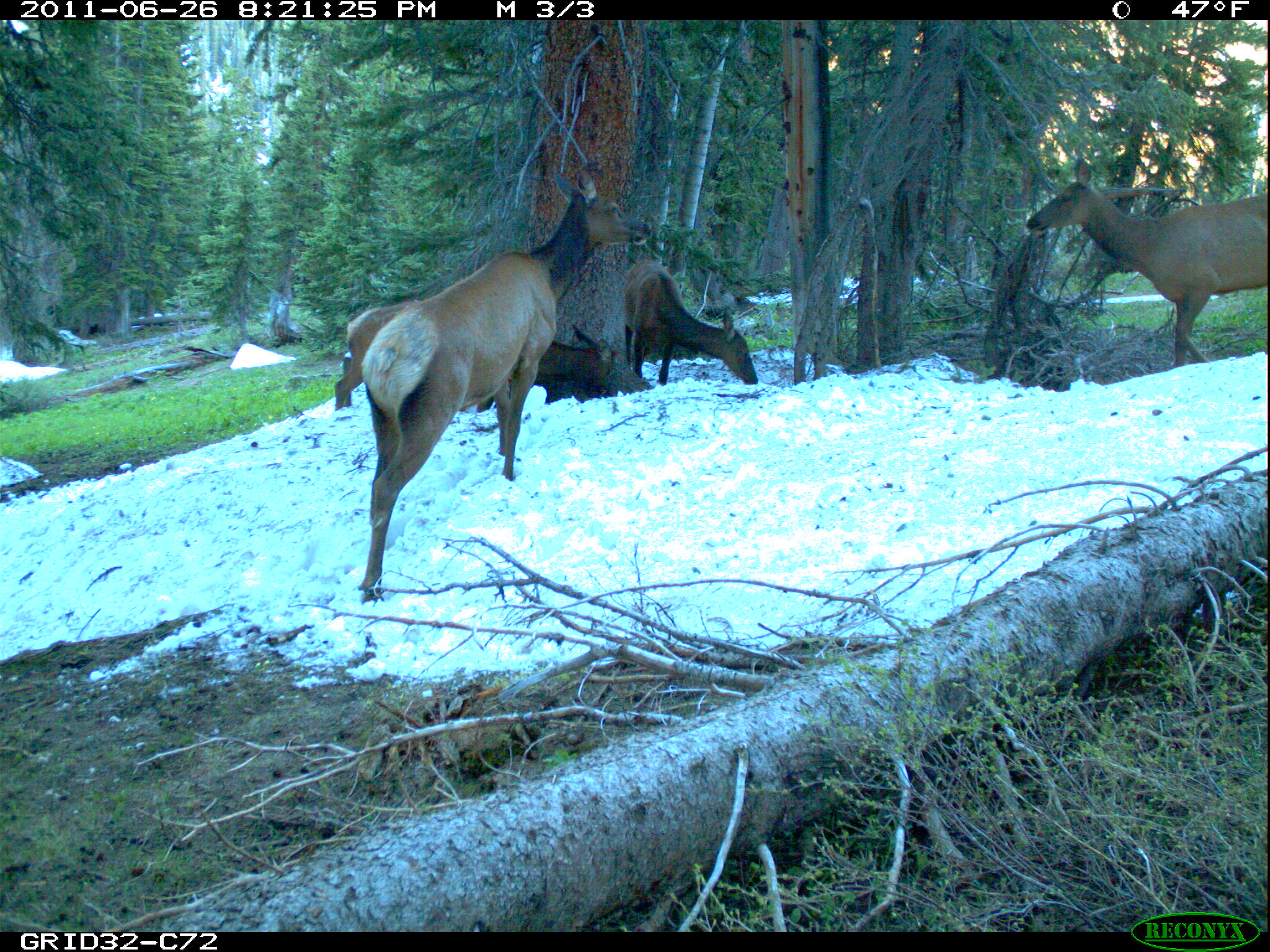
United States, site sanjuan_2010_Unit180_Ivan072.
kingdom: Animalia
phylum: Chordata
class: Mammalia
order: Artiodactyla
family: Cervidae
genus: Cervus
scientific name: Cervus elaphus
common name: red deer